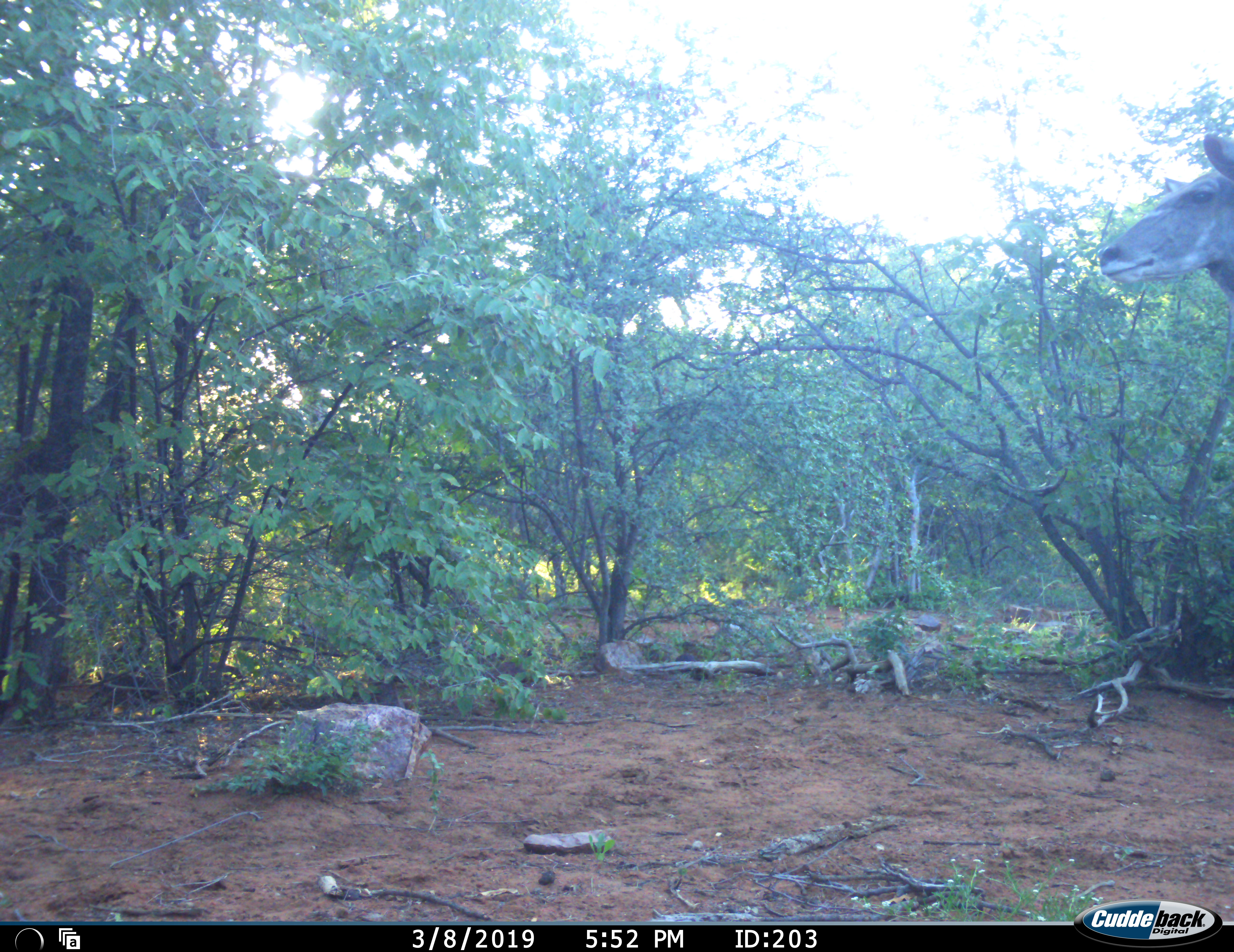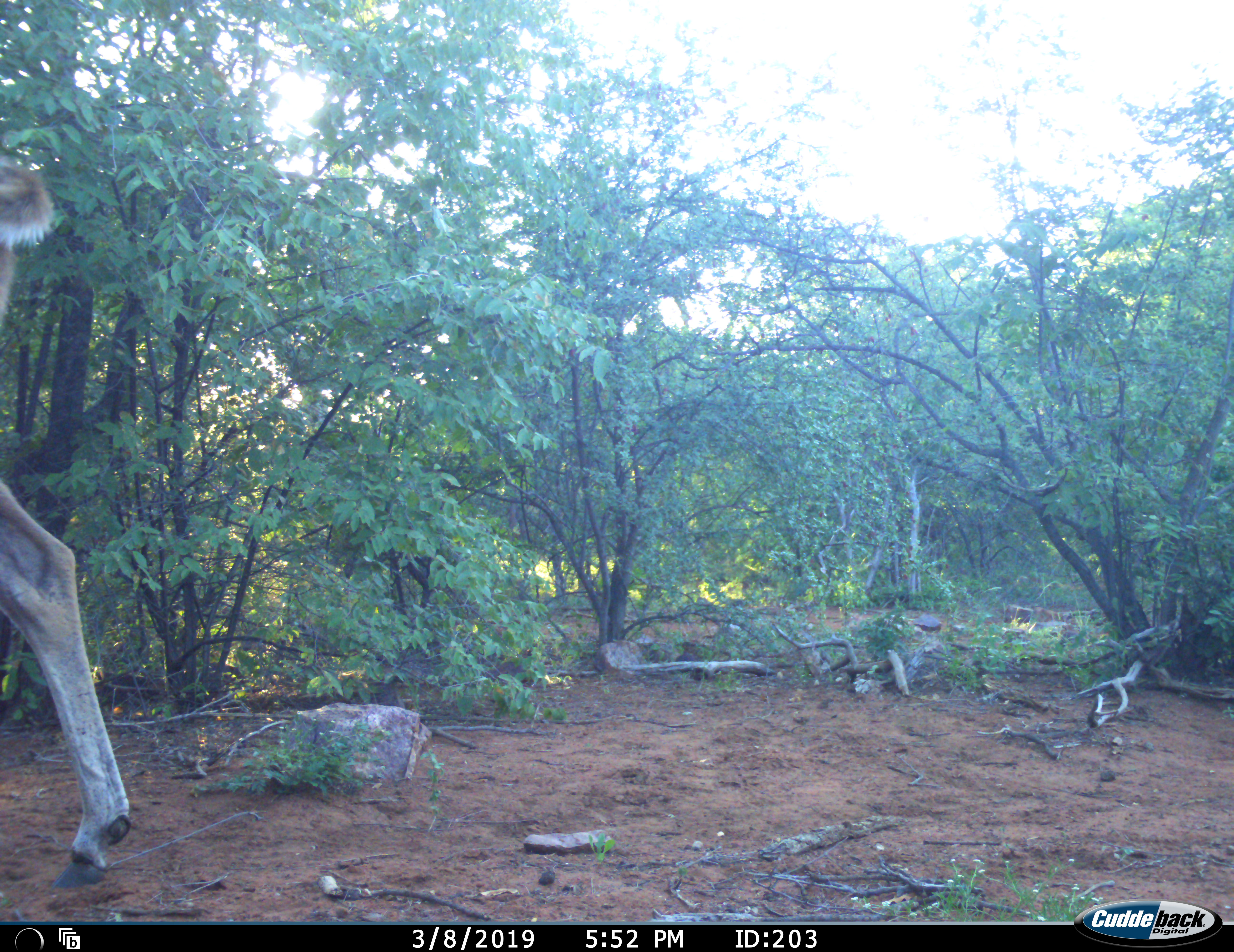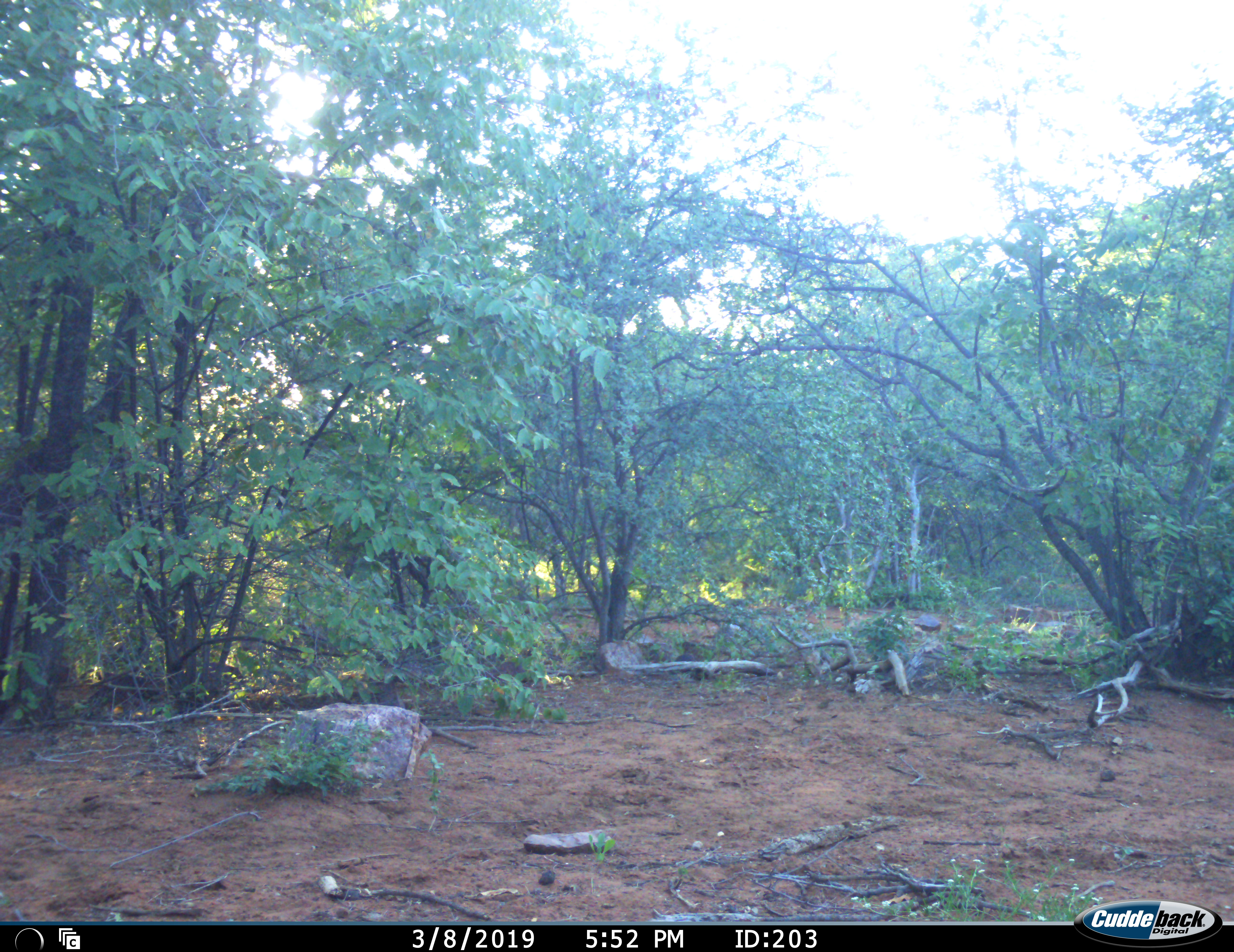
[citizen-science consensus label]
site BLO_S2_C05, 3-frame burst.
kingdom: Animalia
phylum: Chordata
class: Mammalia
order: Artiodactyla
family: Bovidae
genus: Tragelaphus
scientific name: Tragelaphus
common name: kudu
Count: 1.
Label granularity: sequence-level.